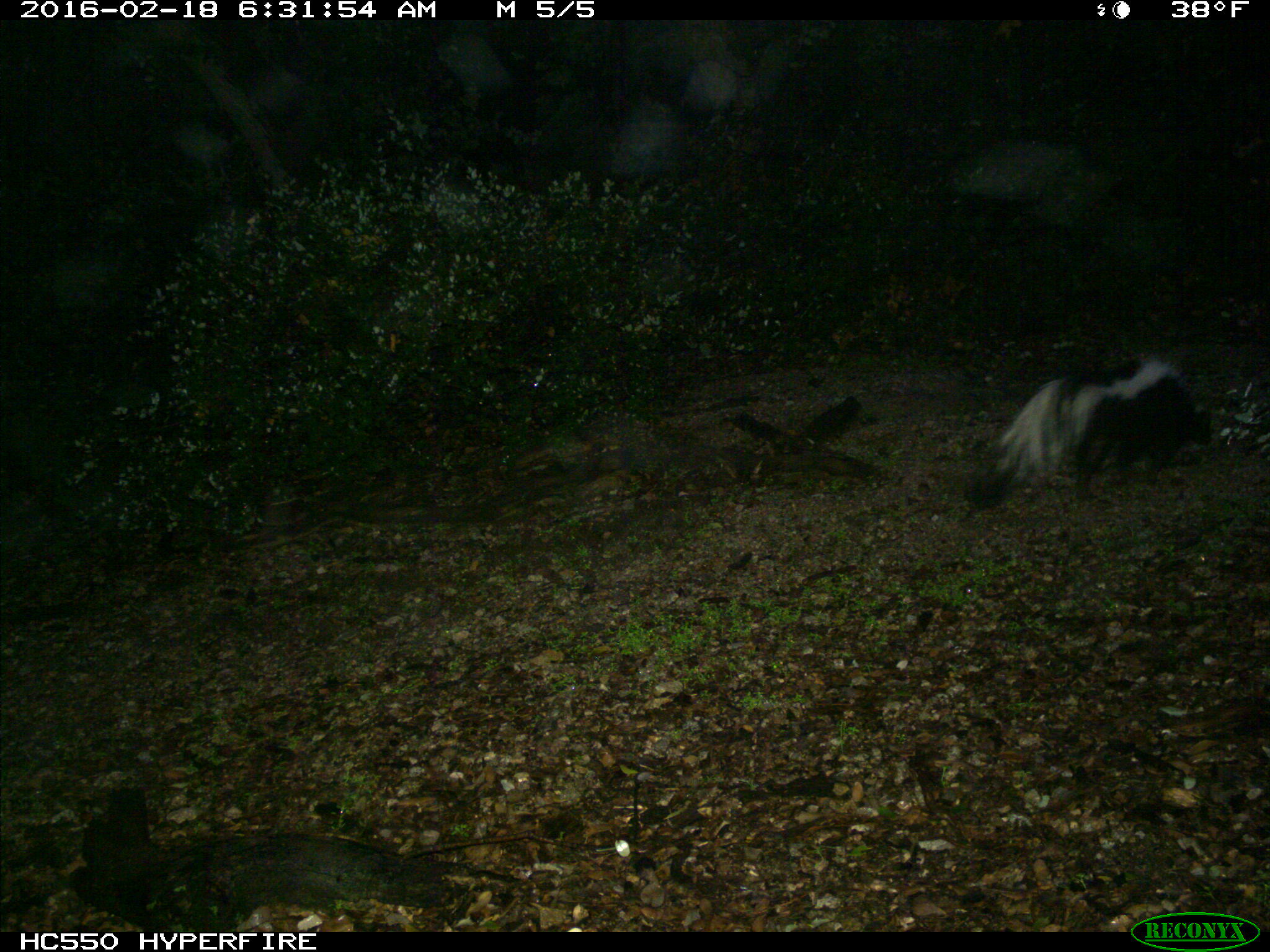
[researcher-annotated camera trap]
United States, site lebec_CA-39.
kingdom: Animalia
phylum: Chordata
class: Mammalia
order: Carnivora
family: Mephitidae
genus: Mephitis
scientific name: Mephitis mephitis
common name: striped skunk